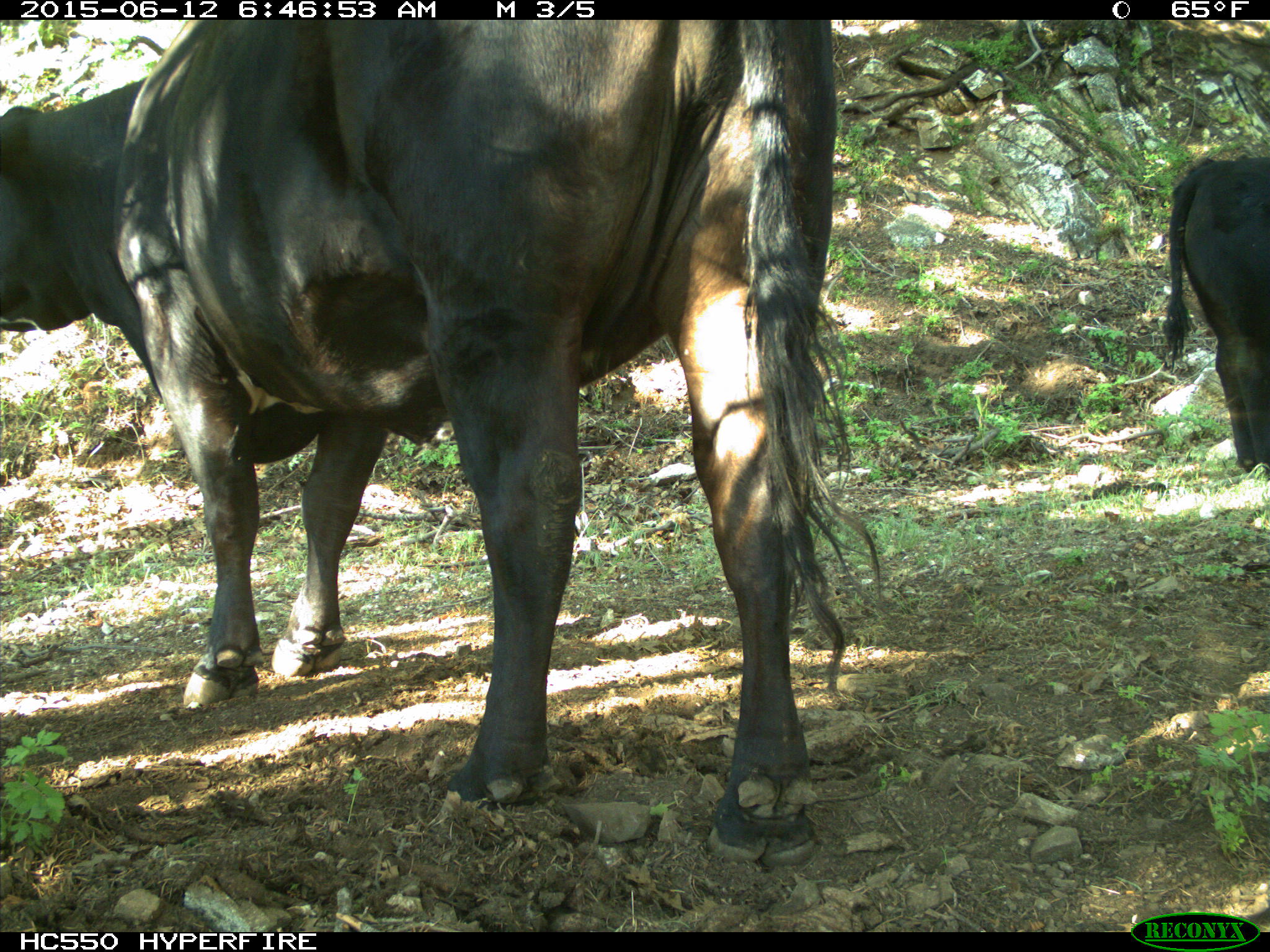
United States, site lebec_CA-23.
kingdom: Animalia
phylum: Chordata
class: Mammalia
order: Artiodactyla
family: Bovidae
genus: Bos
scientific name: Bos taurus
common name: domestic cow